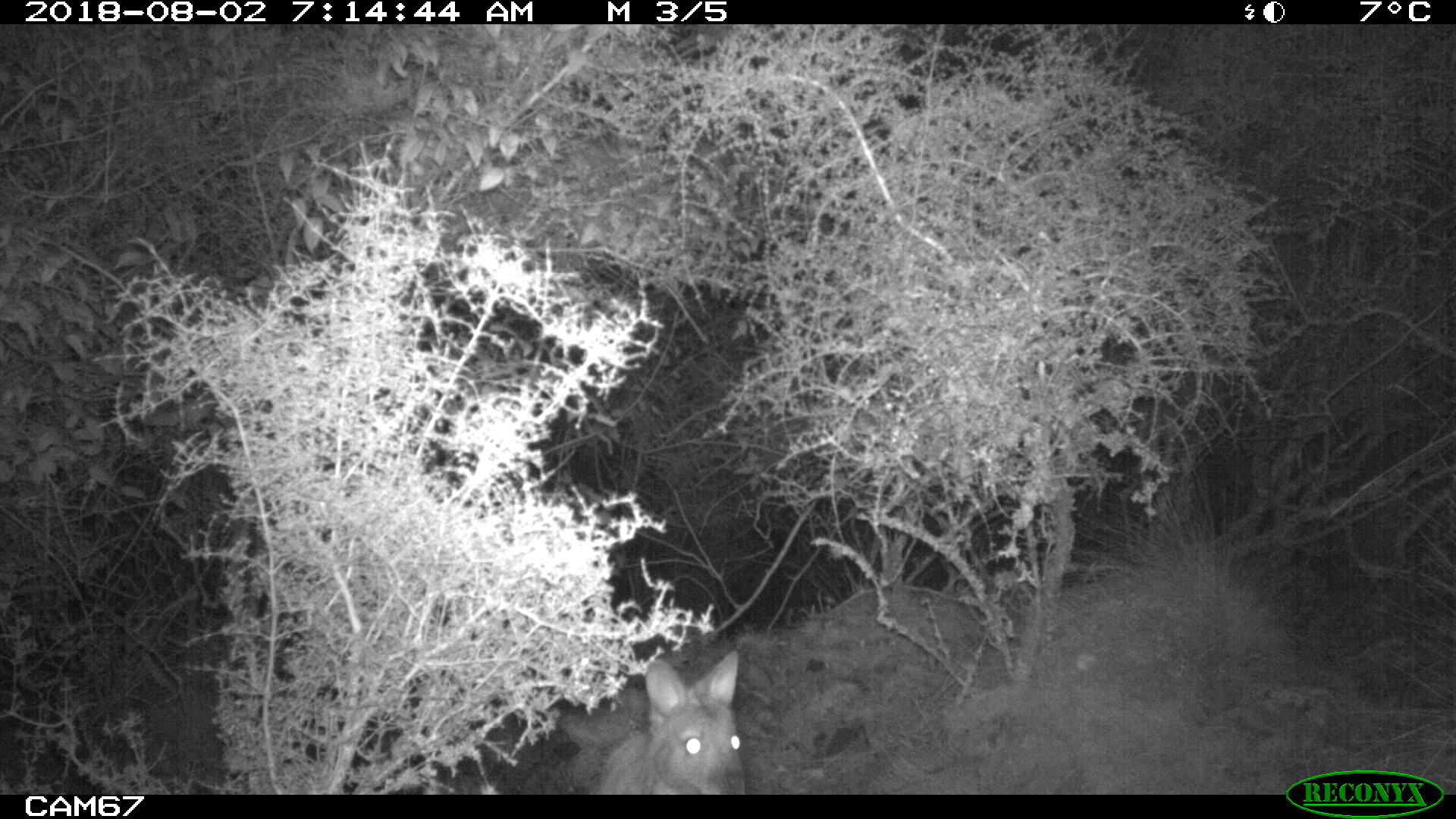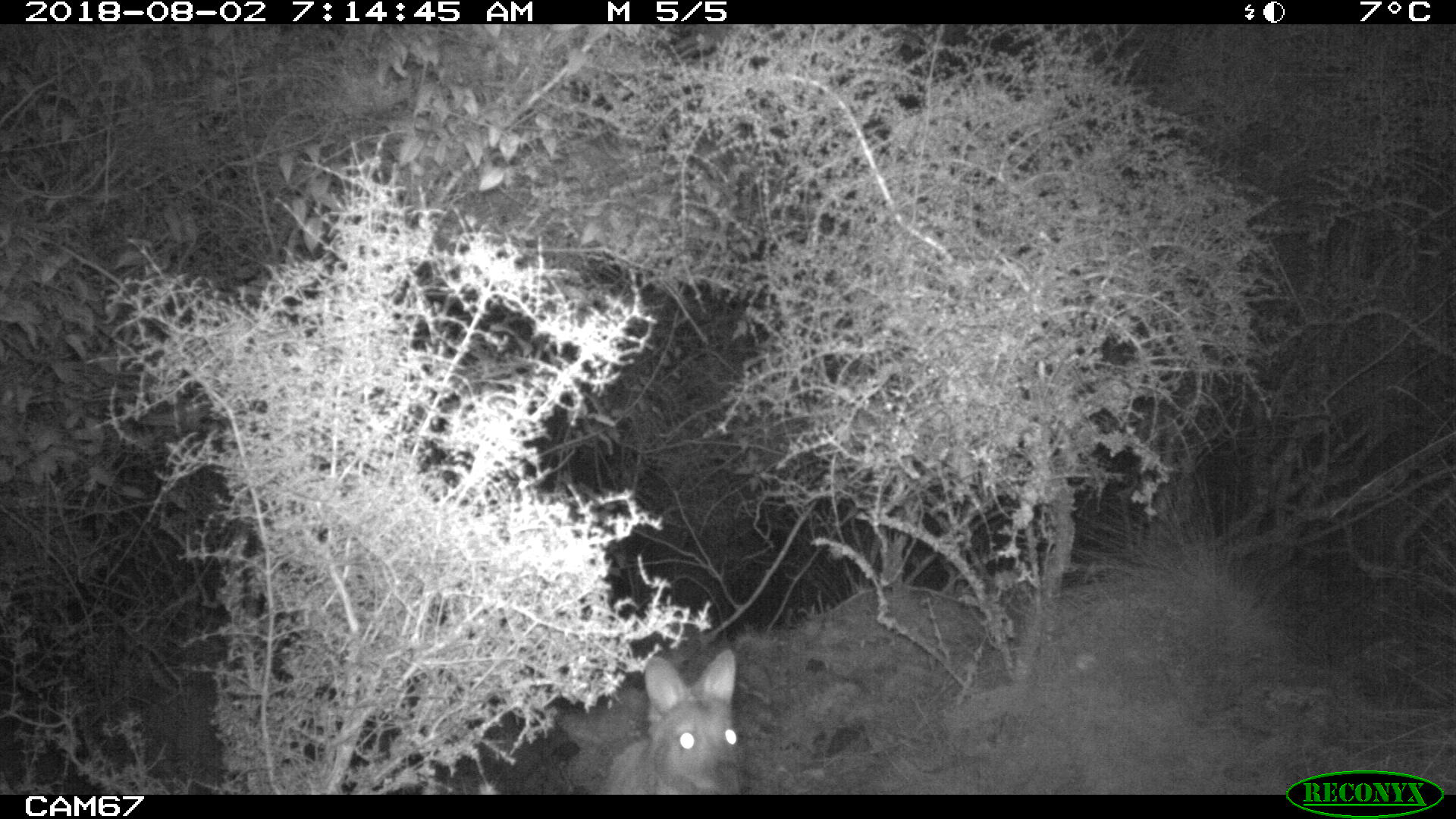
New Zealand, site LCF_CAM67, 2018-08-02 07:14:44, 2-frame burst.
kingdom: Animalia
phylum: Chordata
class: Mammalia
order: Diprotodontia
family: Macropodidae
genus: Notamacropus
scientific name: Notamacropus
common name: wallaby